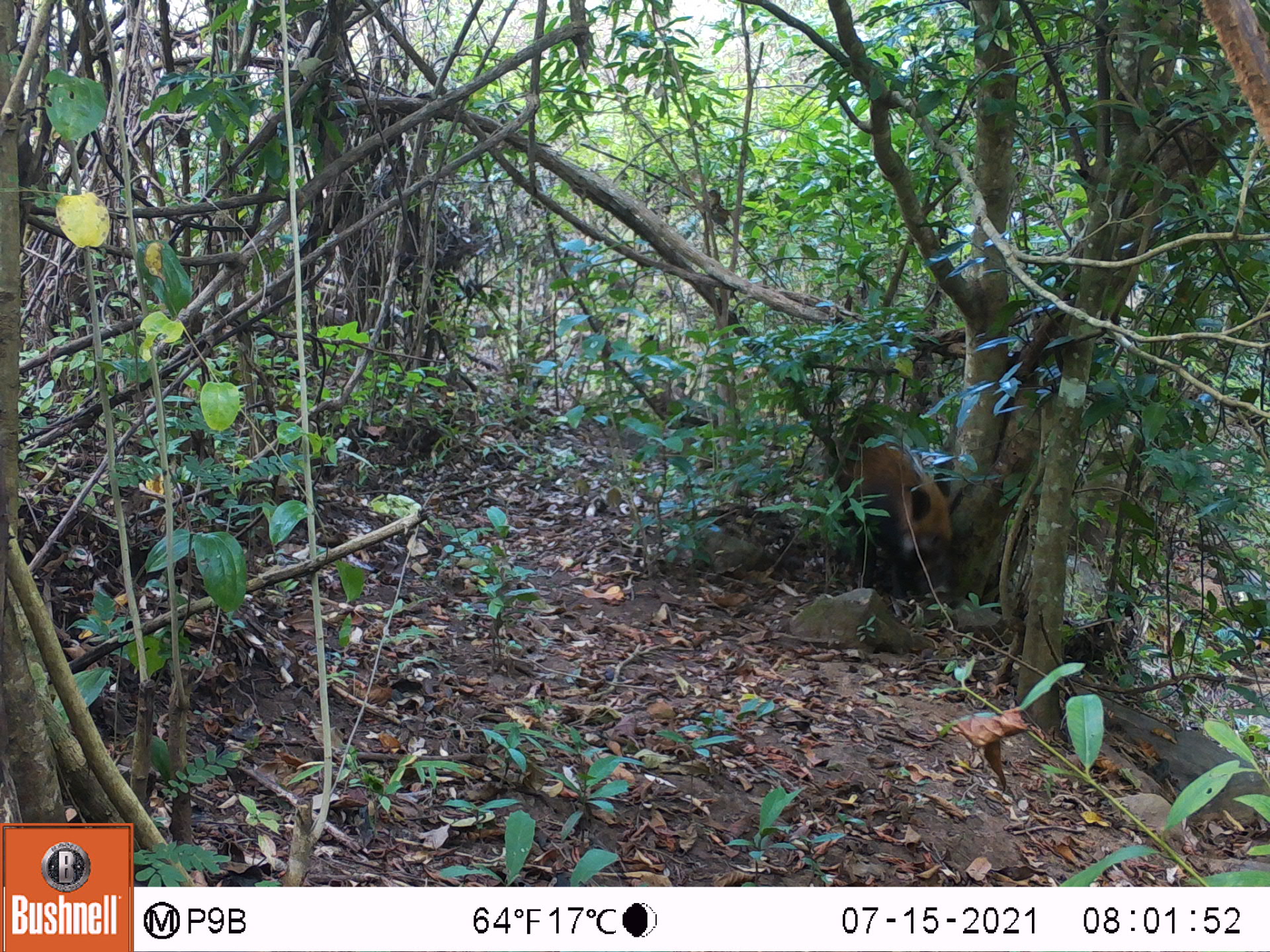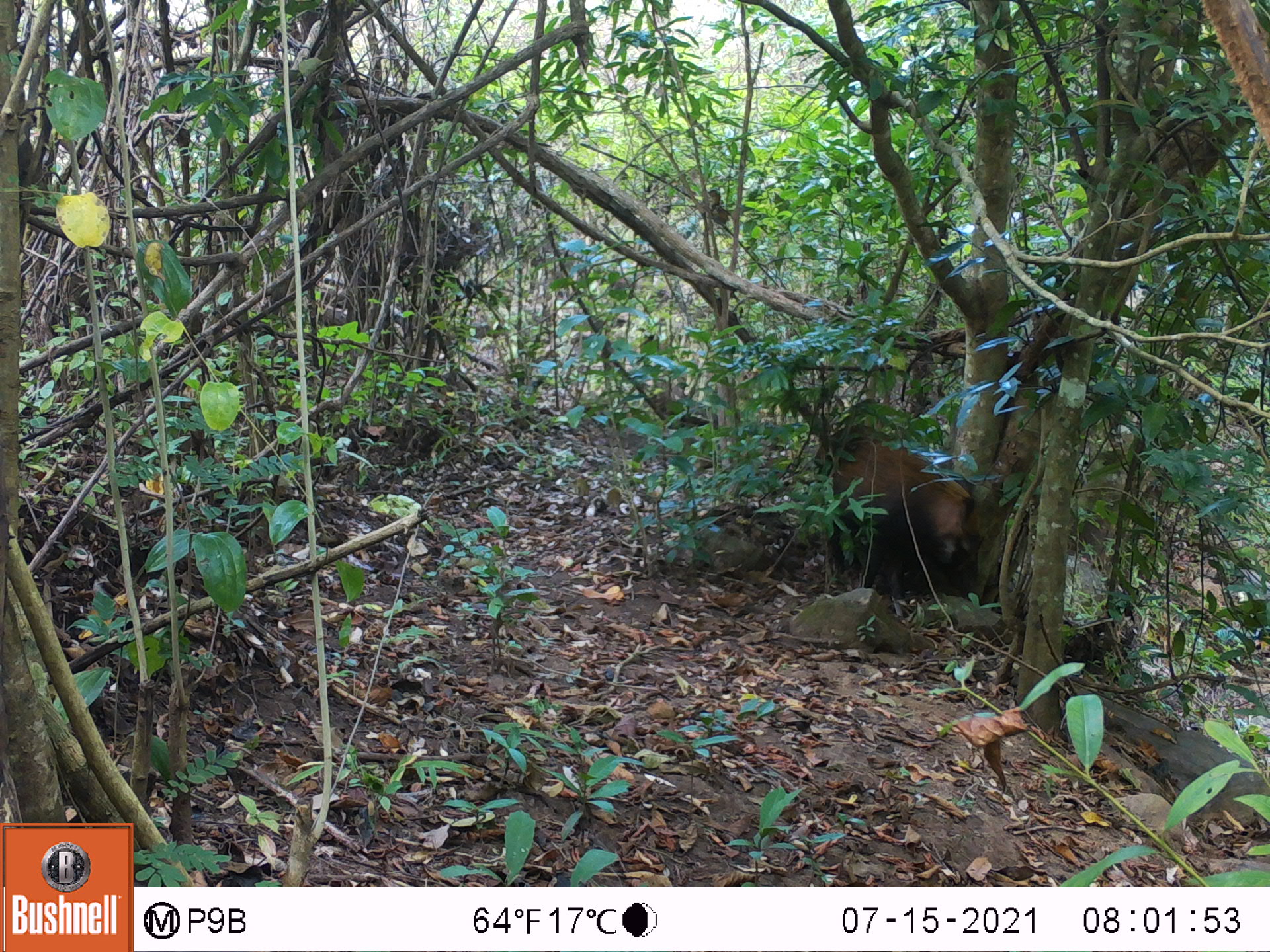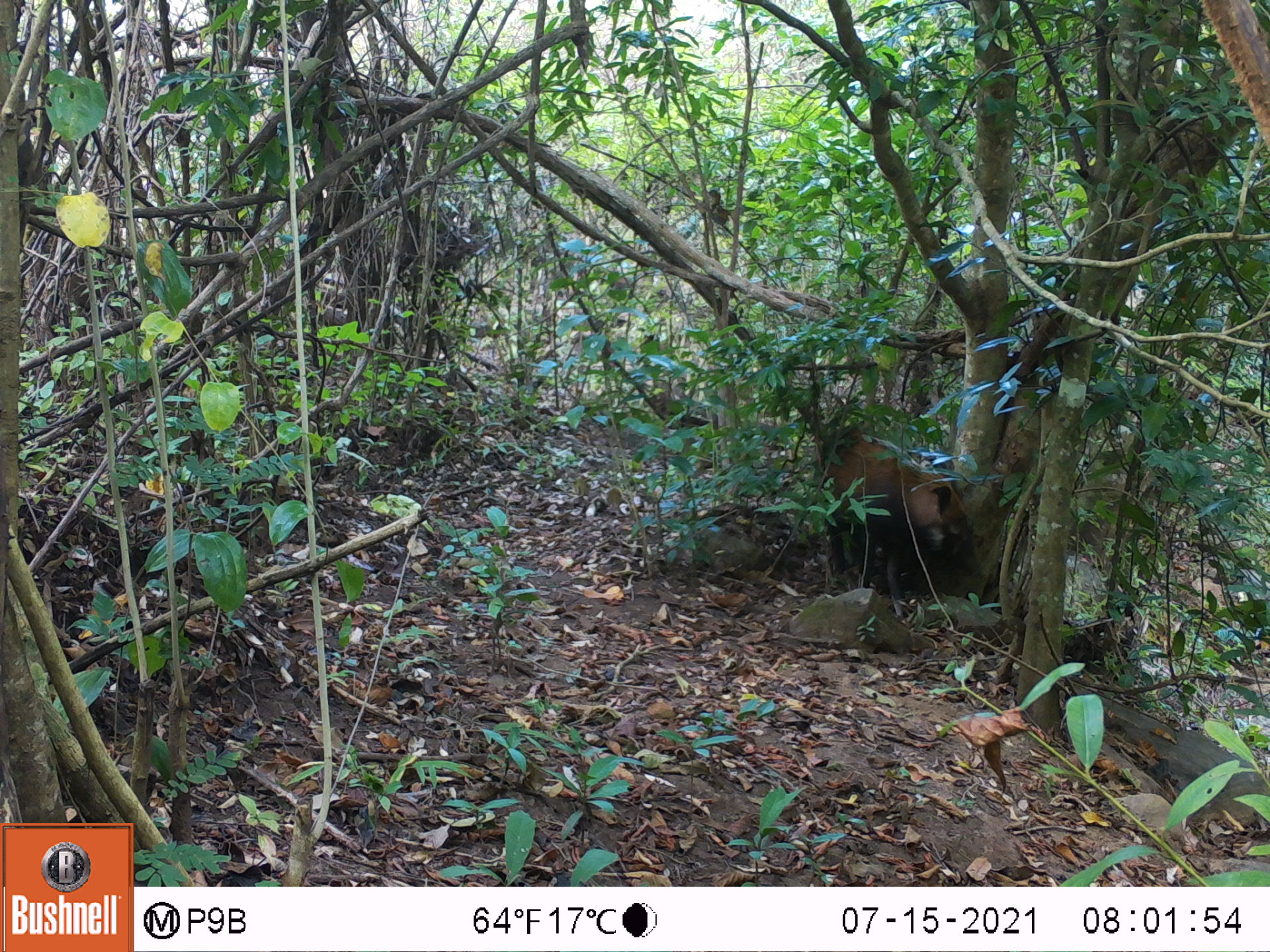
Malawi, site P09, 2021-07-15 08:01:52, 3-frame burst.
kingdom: Animalia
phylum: Chordata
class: Mammalia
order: Artiodactyla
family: Suidae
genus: Potamochoerus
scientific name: Potamochoerus larvatus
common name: bushpig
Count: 1.